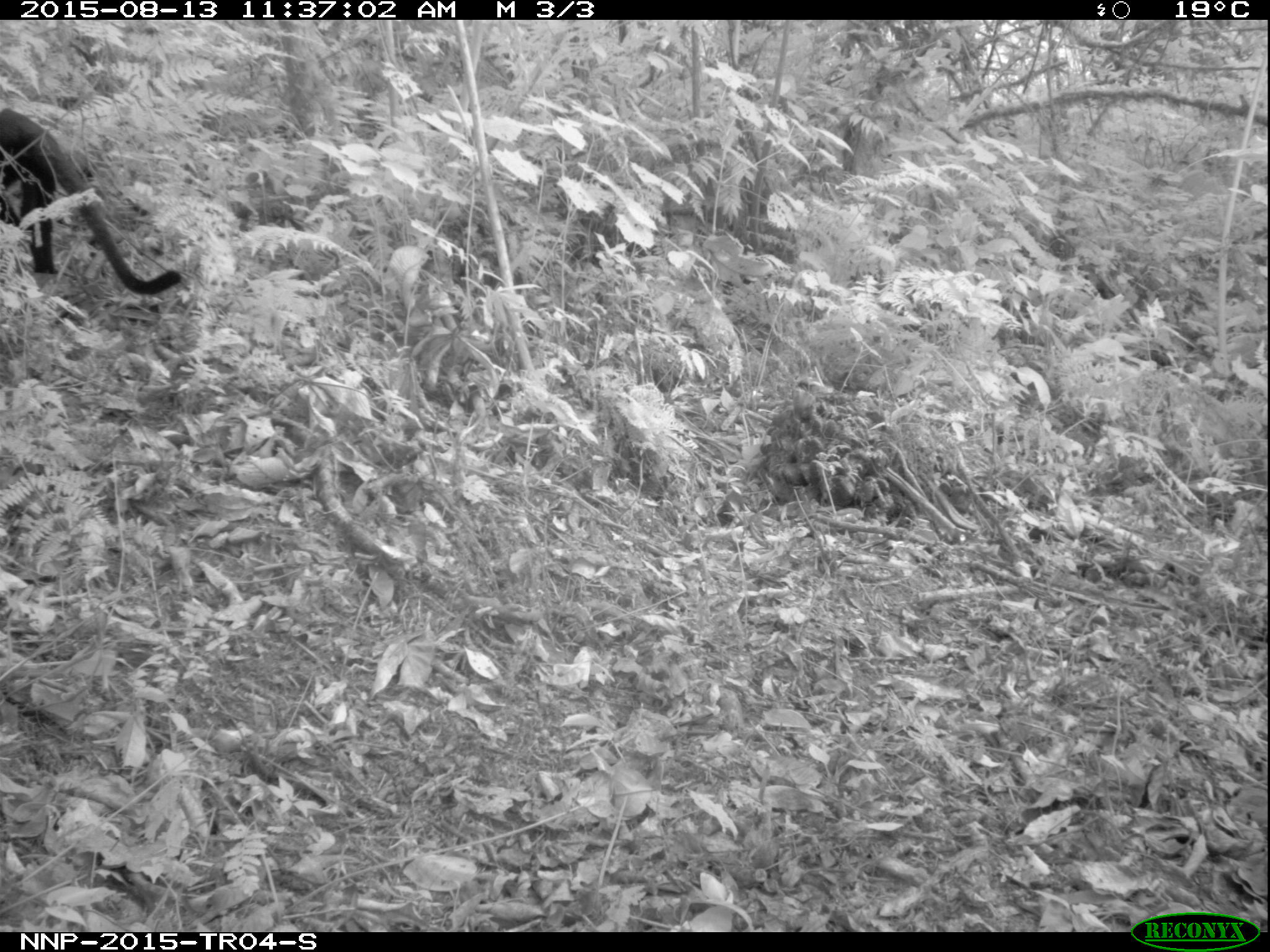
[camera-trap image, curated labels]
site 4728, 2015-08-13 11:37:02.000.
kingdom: Animalia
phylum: Chordata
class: Mammalia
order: Primates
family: Cercopithecidae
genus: Allochrocebus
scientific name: Allochrocebus lhoesti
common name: l'hoest's monkey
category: cercopithecus lhoesti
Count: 1.